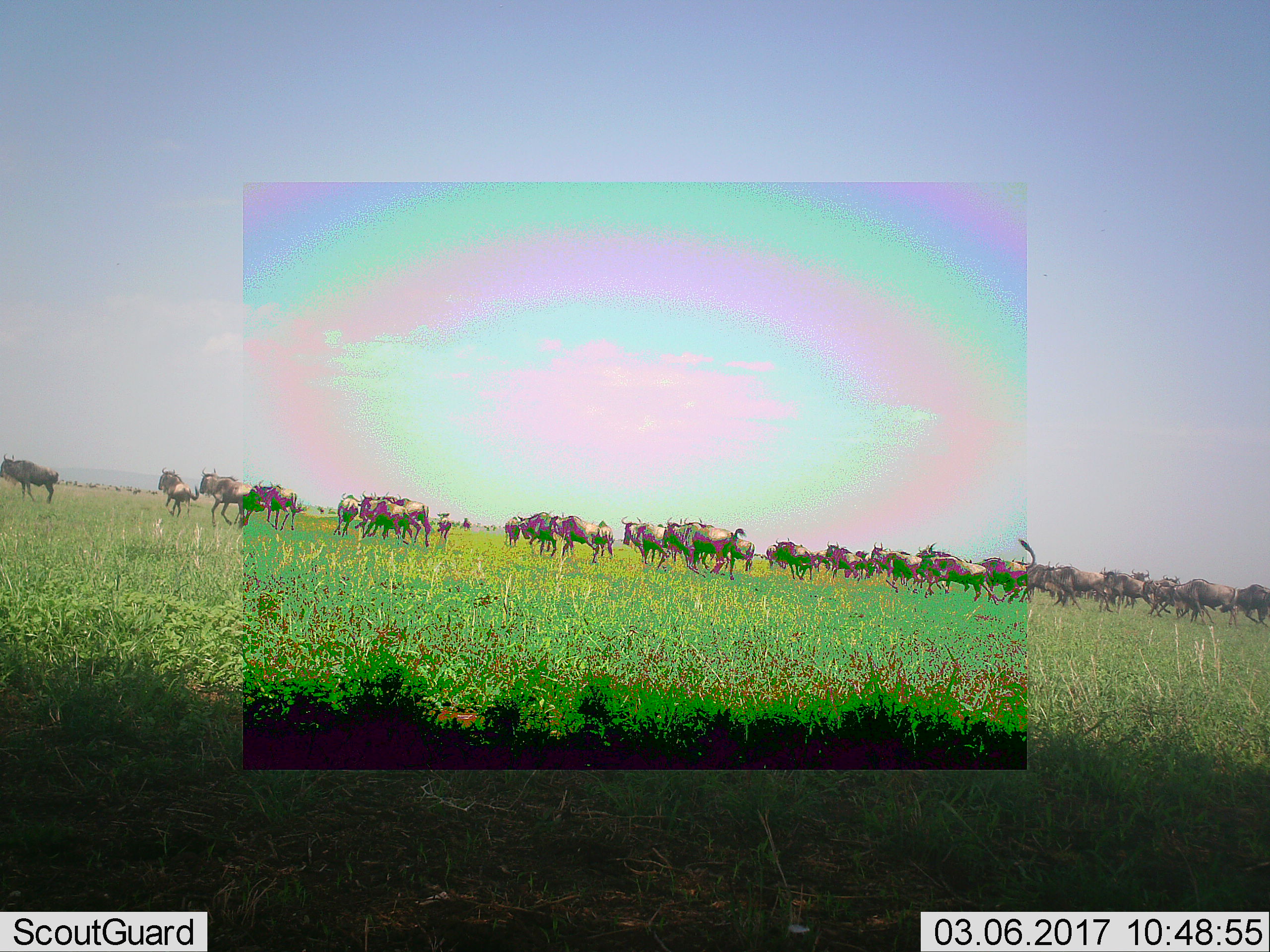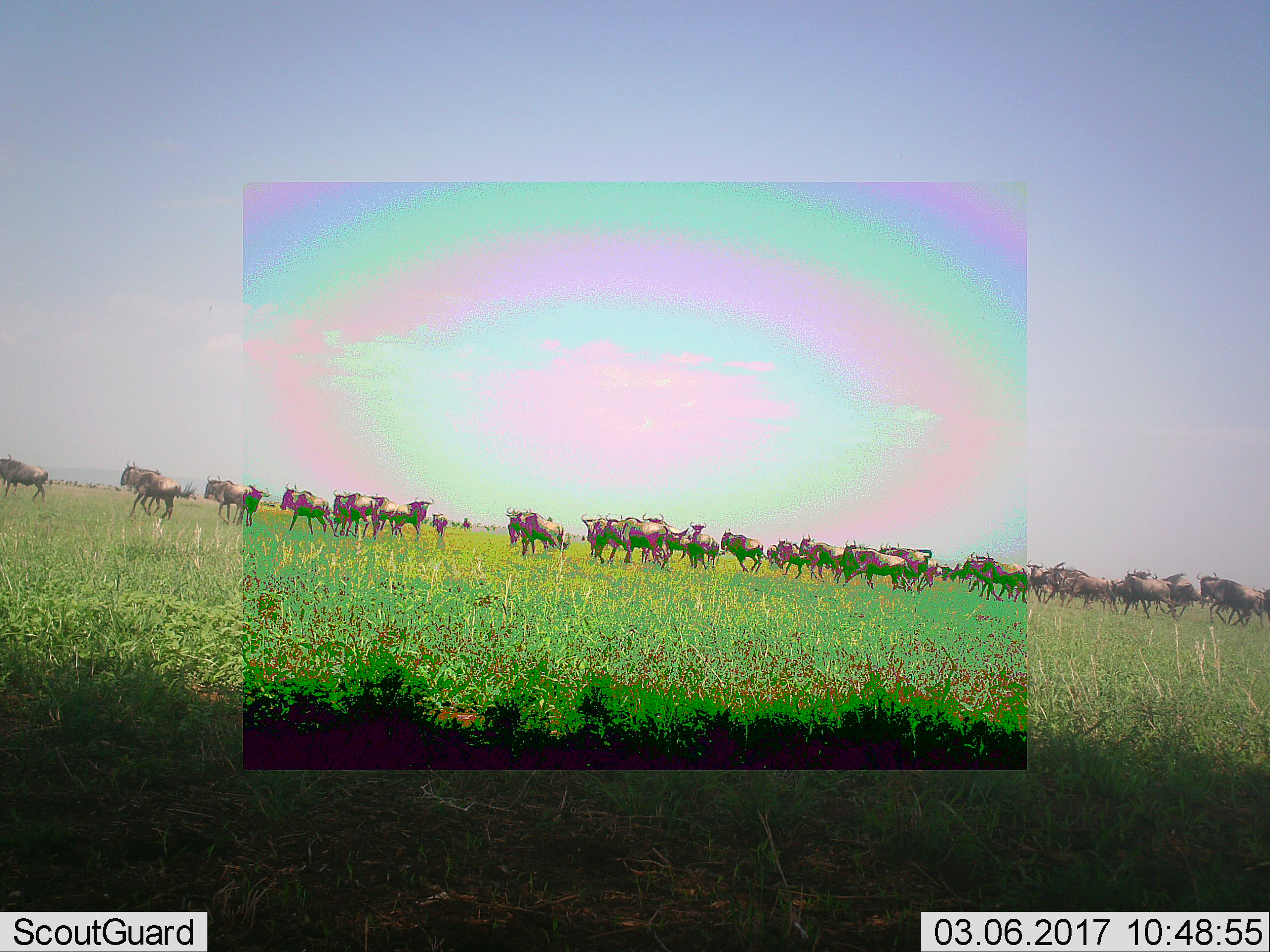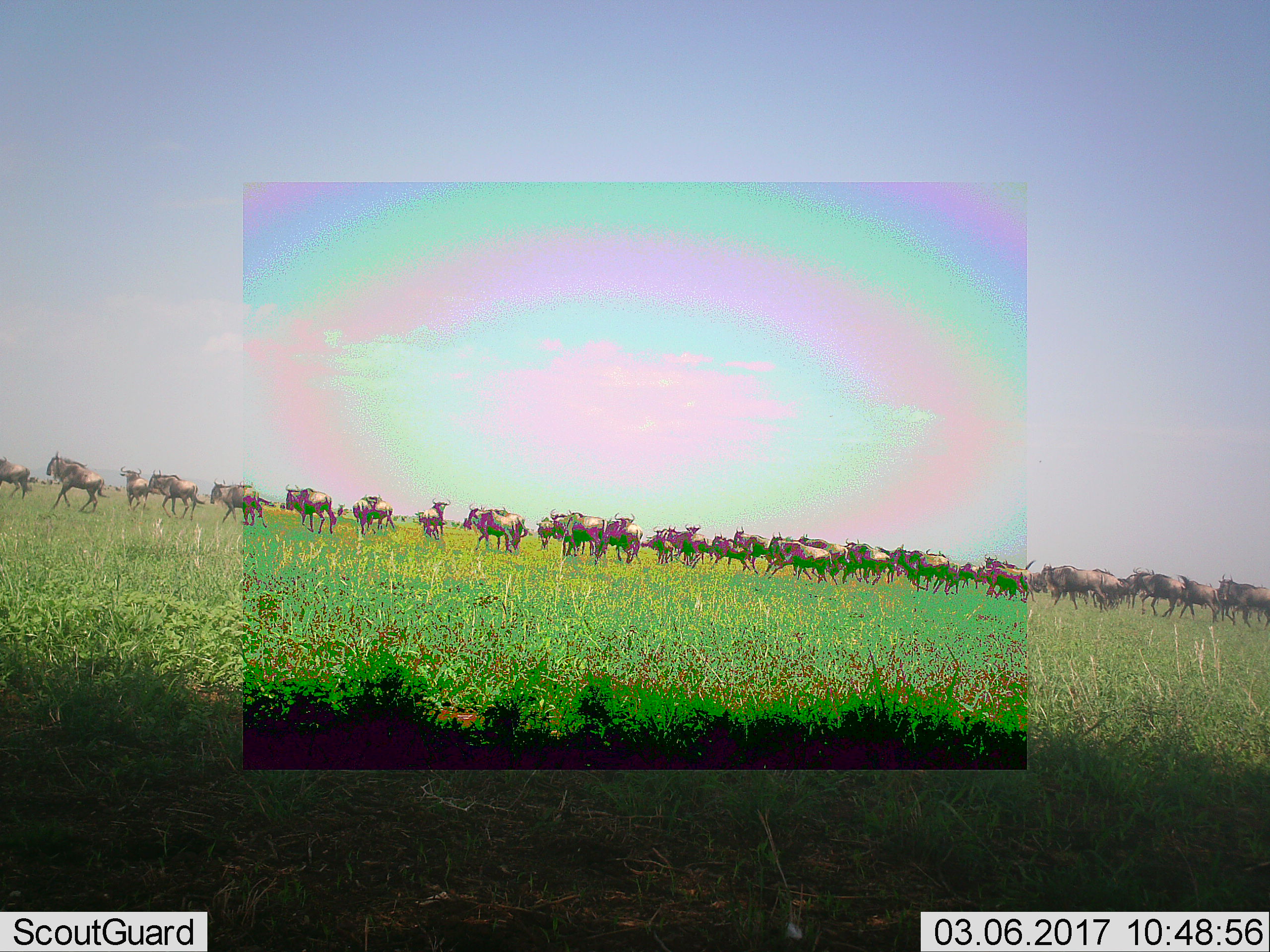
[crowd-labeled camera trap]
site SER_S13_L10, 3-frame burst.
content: unidentified animal